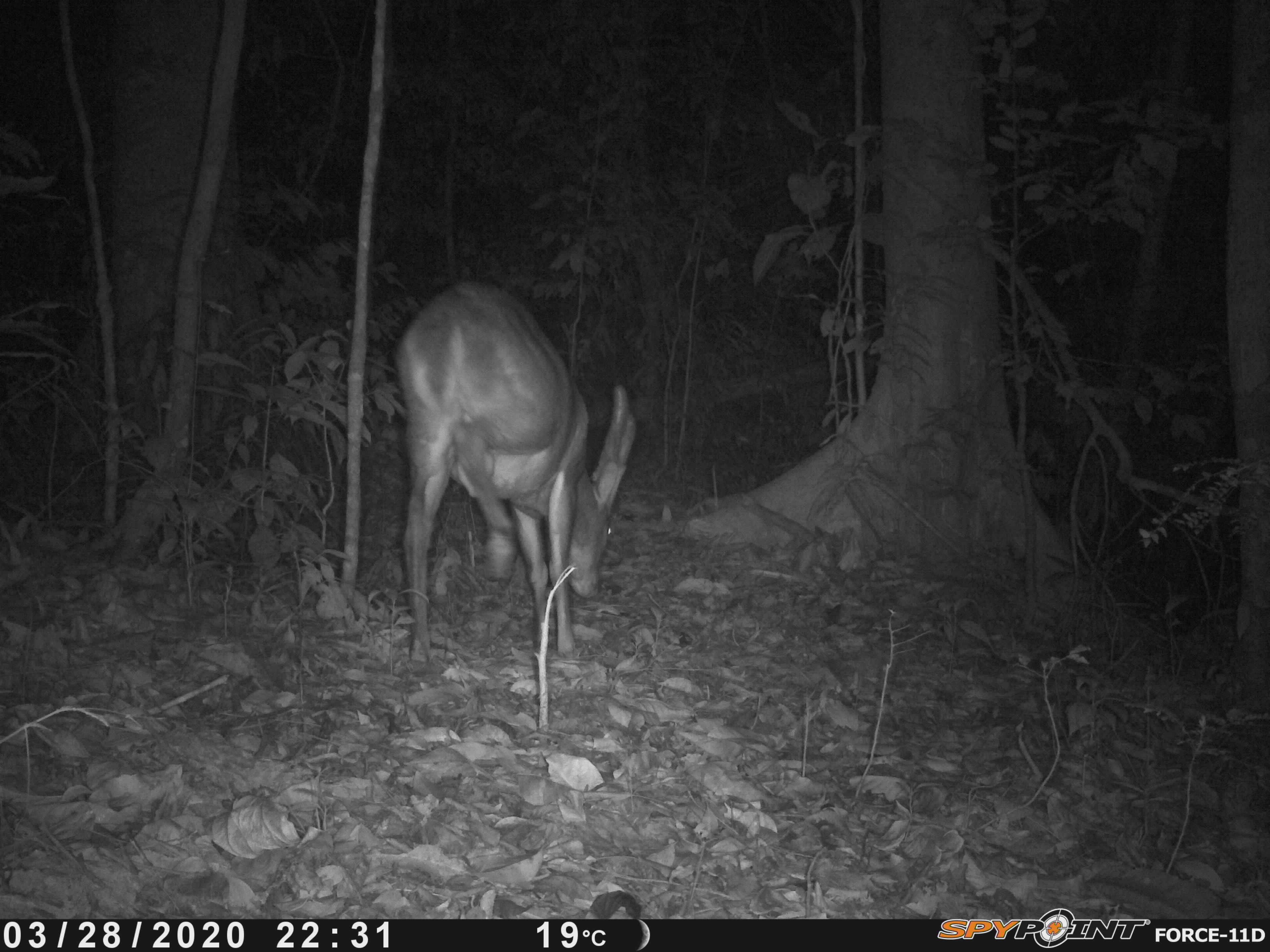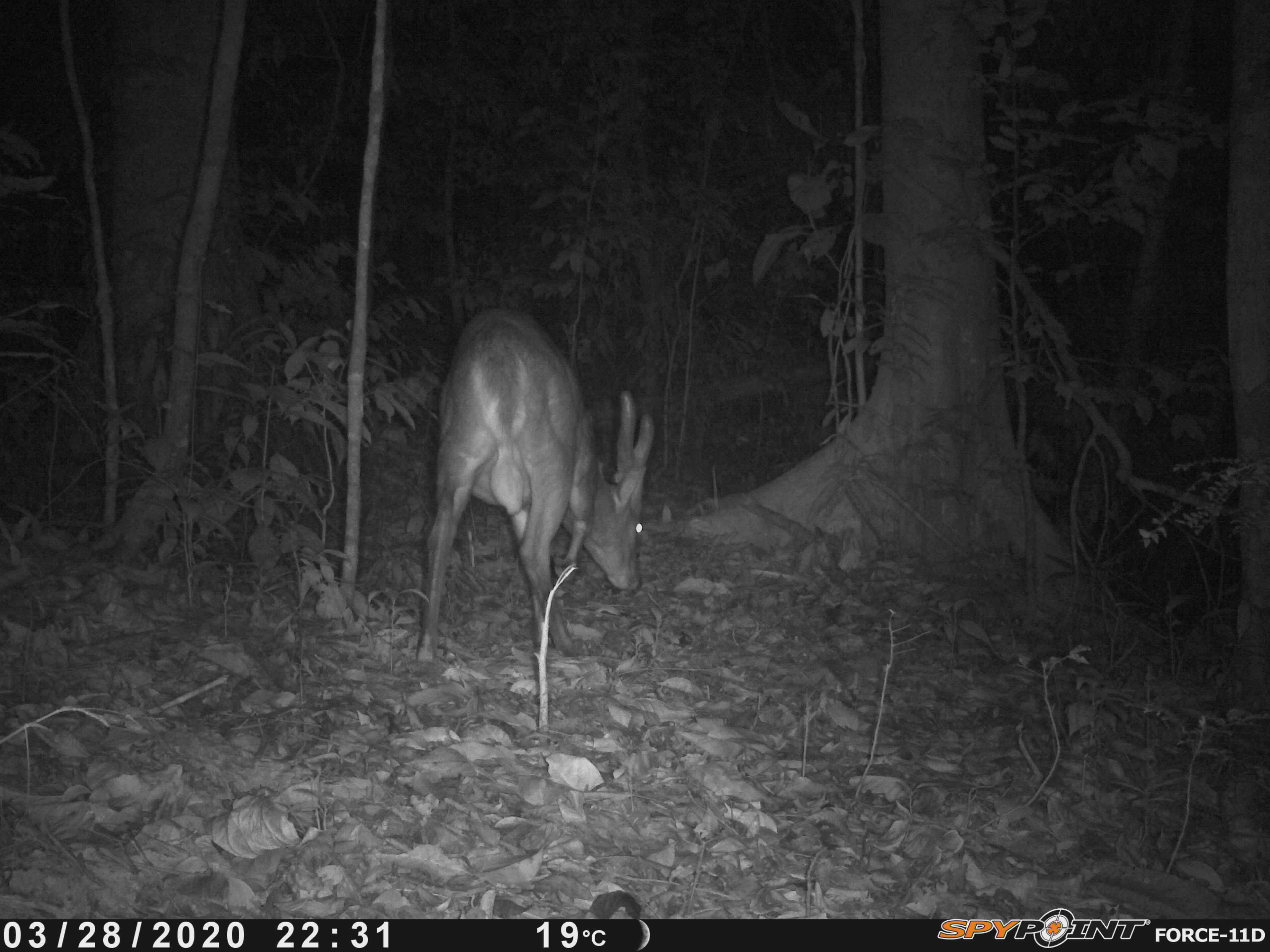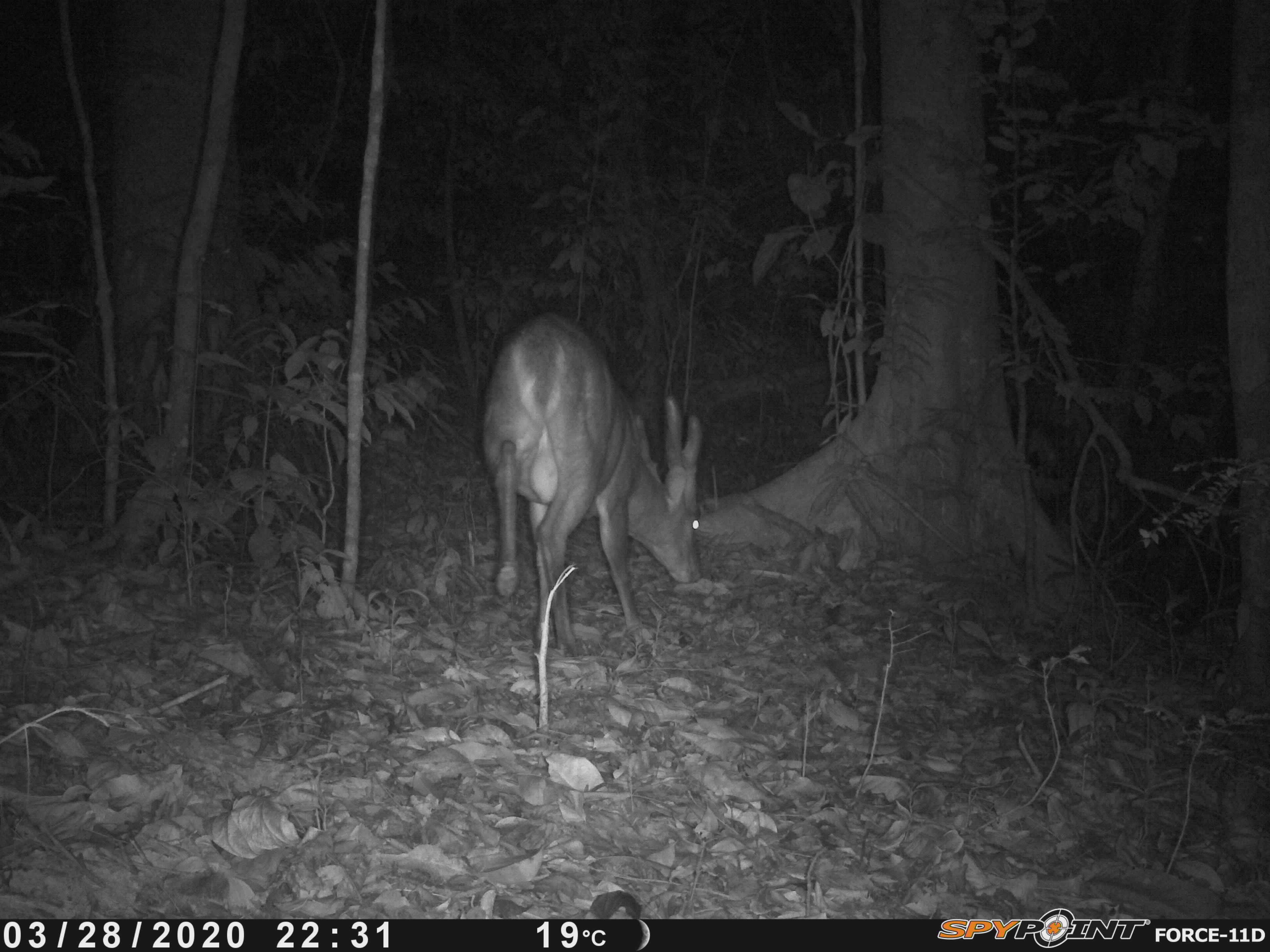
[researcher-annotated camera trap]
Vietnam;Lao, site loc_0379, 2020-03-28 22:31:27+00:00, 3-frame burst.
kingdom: Animalia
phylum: Chordata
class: Mammalia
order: Artiodactyla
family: Cervidae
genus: Muntiacus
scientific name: Muntiacus vuquangensis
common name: large-antlered muntjac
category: large antlered muntjac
Large antlered muntjac (large-antlered muntjac) (Muntiacus vuquangensis). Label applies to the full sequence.